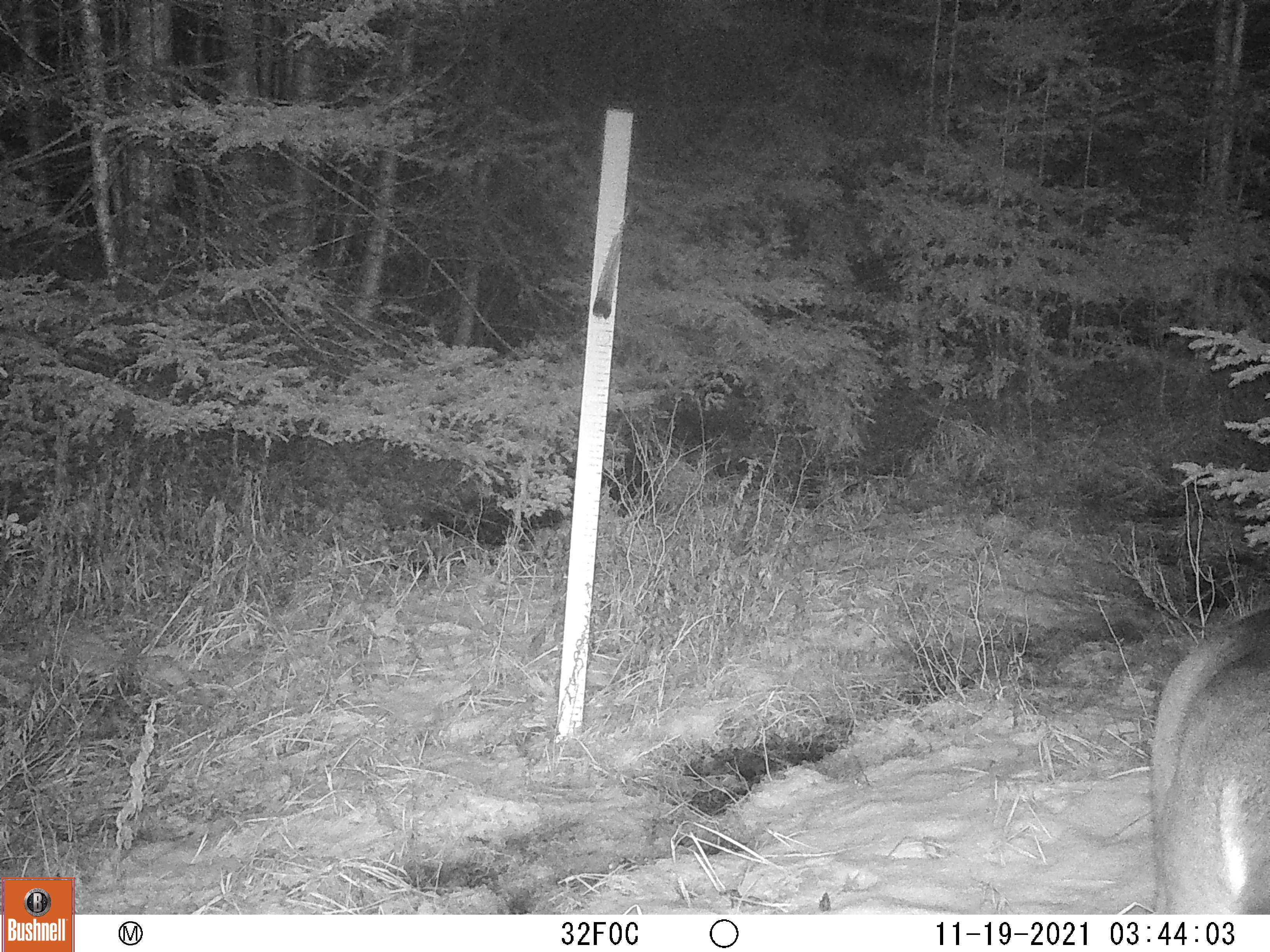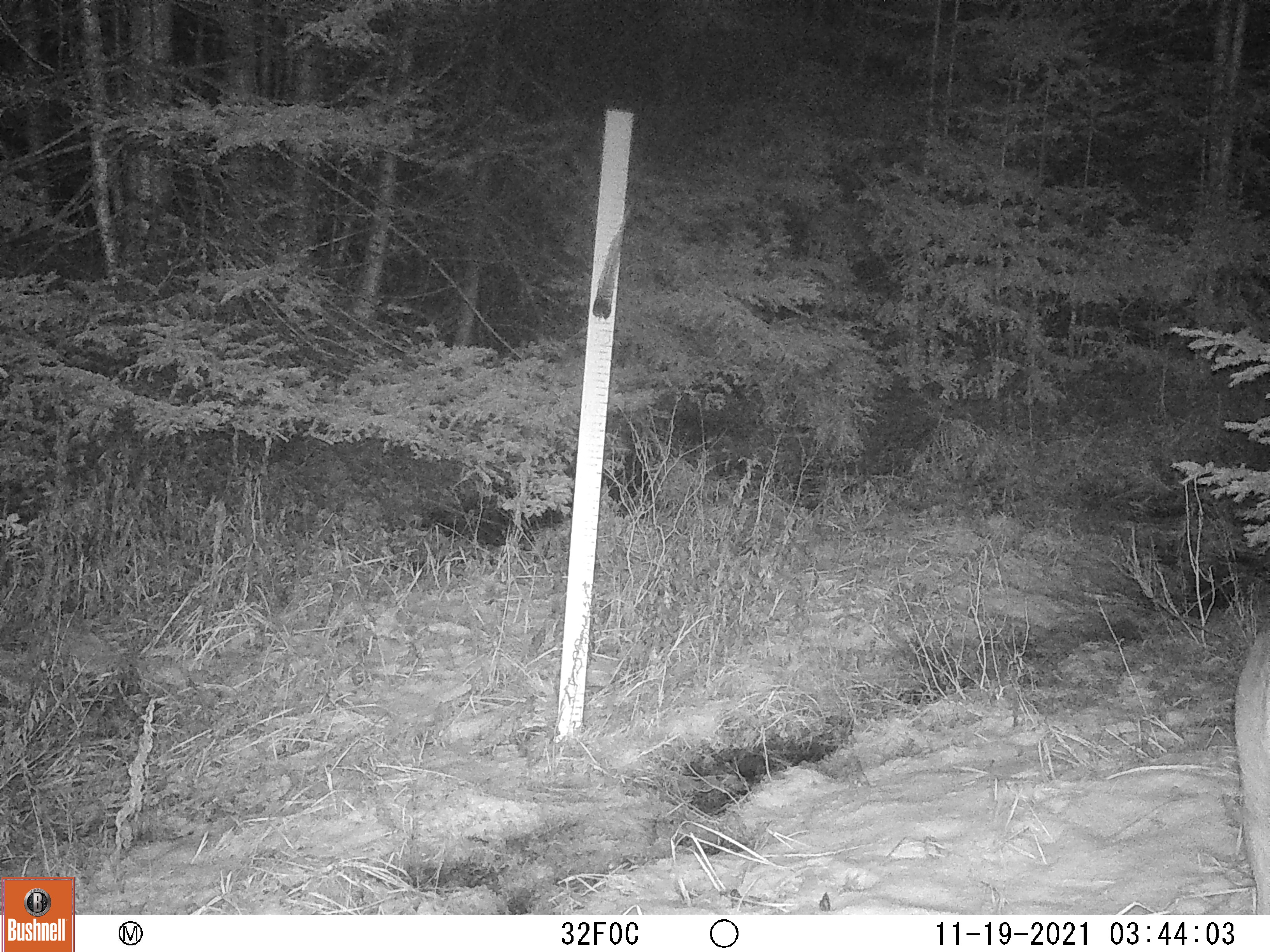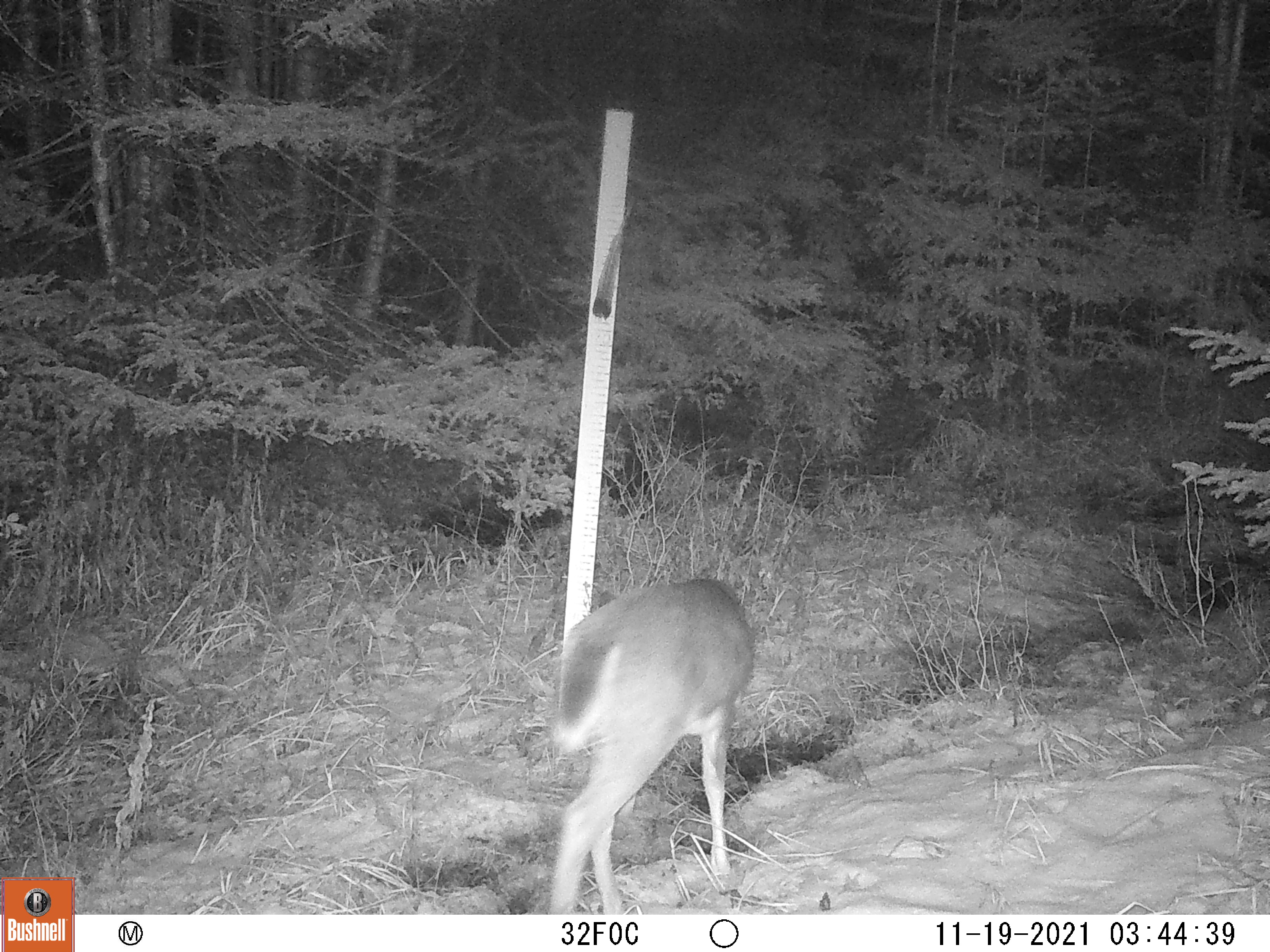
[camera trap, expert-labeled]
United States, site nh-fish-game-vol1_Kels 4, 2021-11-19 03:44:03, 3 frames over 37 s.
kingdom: Animalia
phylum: Chordata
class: Mammalia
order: Artiodactyla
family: Cervidae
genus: Odocoileus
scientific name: Odocoileus virginianus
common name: white-tailed deer